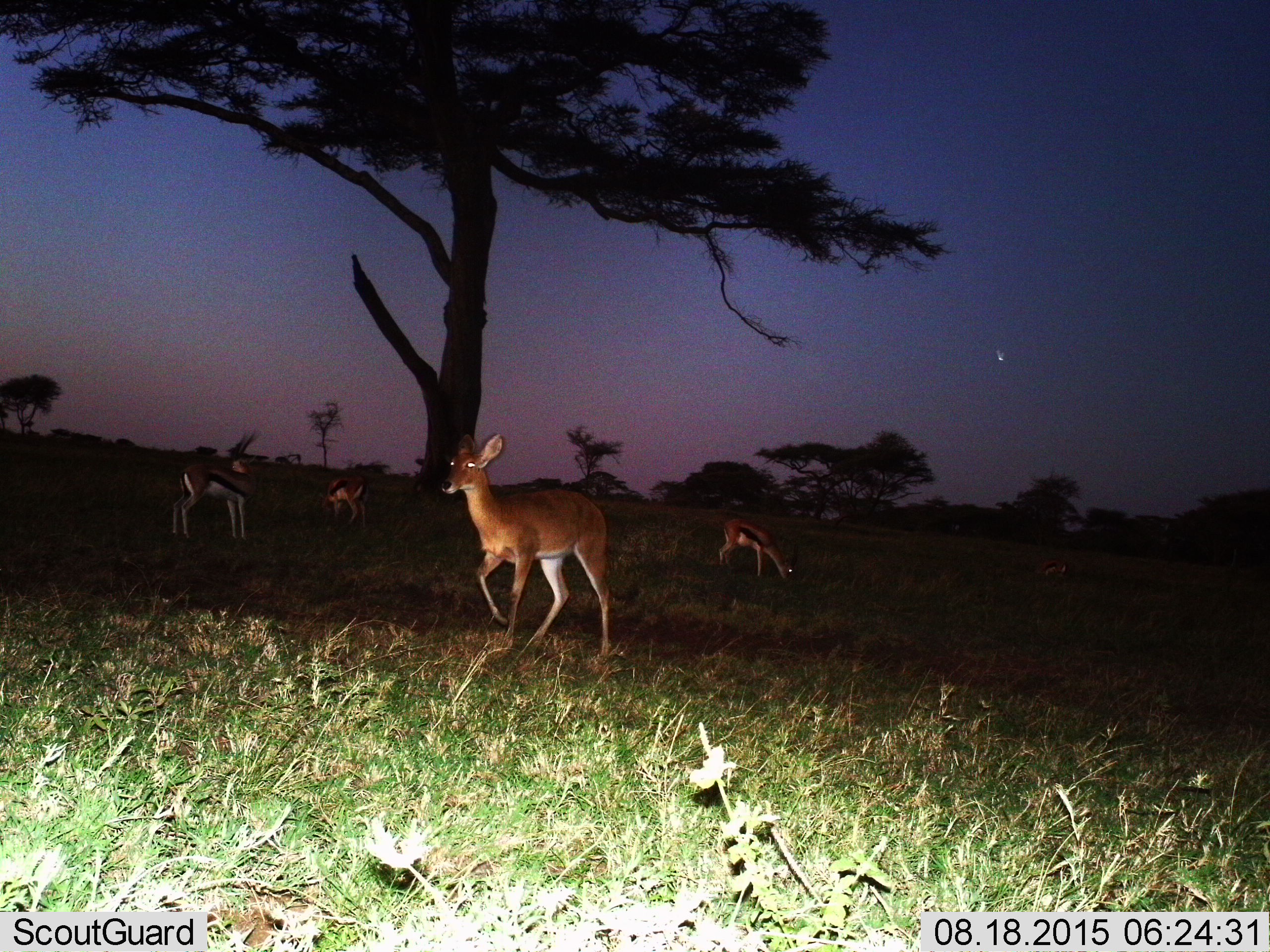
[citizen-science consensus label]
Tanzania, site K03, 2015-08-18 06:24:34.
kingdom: Animalia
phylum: Chordata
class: Mammalia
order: Artiodactyla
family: Bovidae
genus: Nanger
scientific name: Nanger granti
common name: grant's gazelle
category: gazellegrants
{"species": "gazellegrants (grant's gazelle) (Nanger granti)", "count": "1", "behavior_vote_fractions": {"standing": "100%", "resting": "0%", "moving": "0%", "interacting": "0%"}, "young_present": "0%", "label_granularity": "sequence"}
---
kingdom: Animalia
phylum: Chordata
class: Mammalia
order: Artiodactyla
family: Bovidae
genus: Eudorcas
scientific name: Eudorcas thomsonii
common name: thomson's gazelle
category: gazellethomsons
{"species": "gazellethomsons (thomson's gazelle) (Eudorcas thomsonii)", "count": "4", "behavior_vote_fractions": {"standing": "86%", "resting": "0%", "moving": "0%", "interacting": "0%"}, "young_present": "0%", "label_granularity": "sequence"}